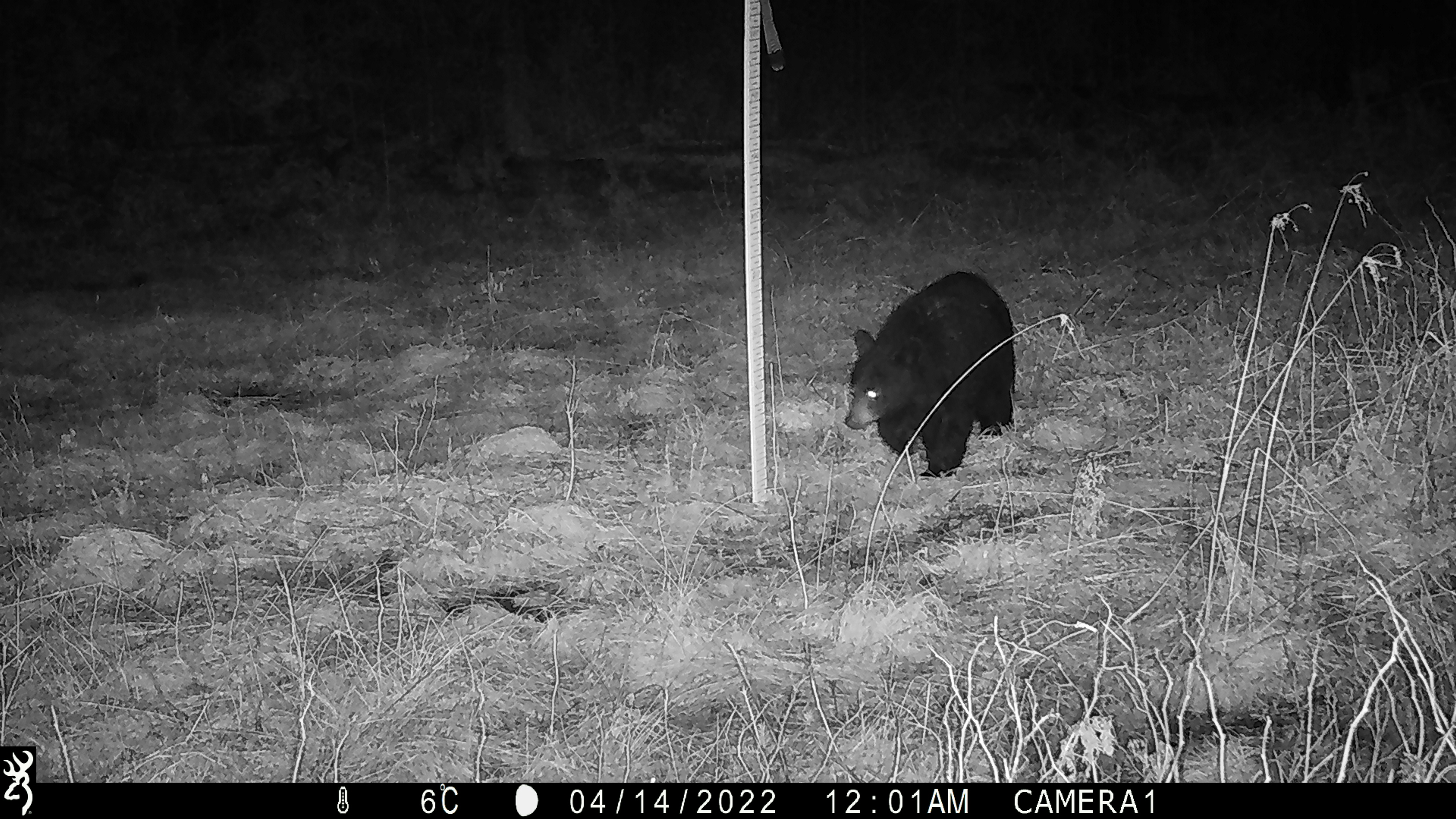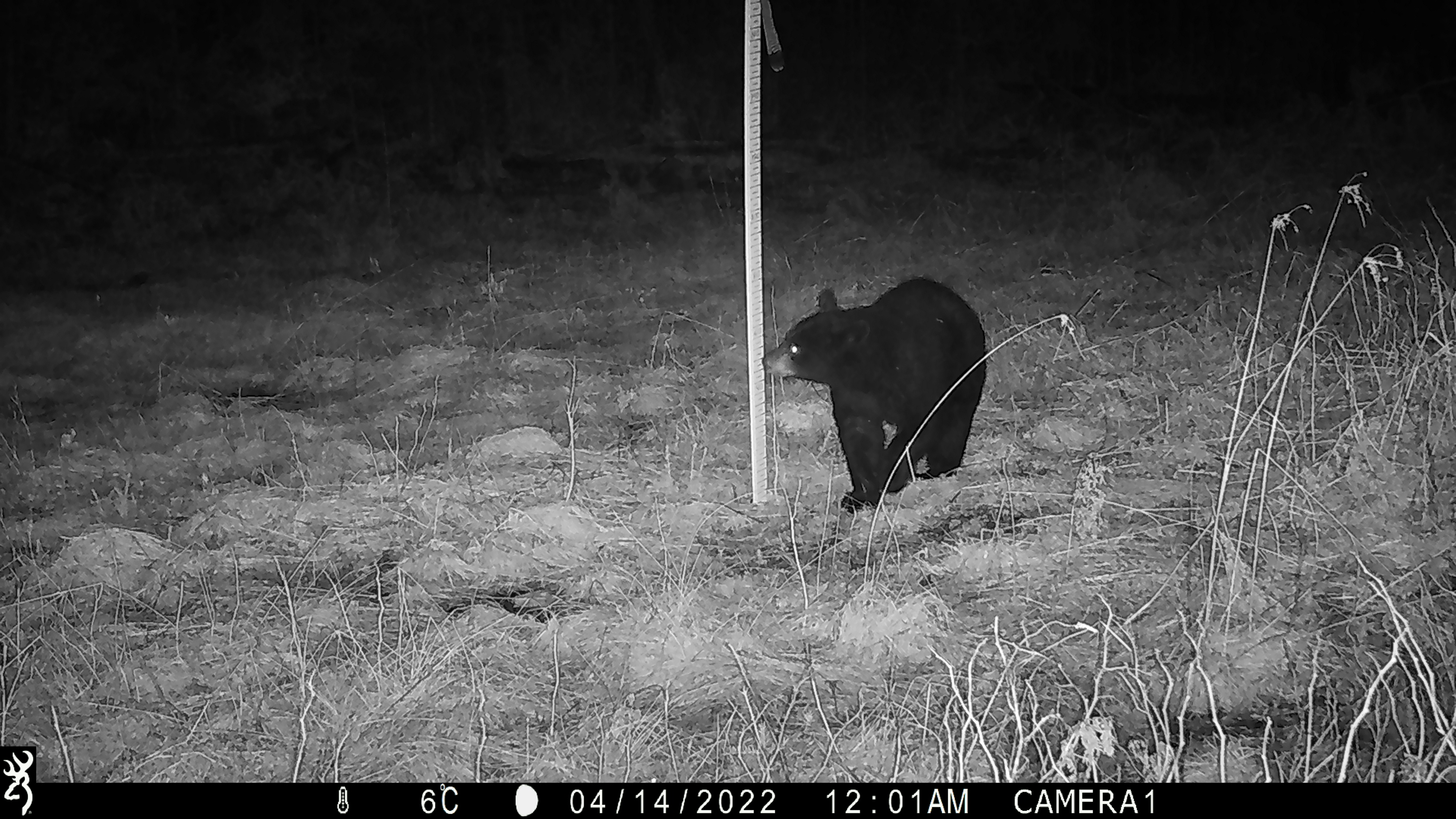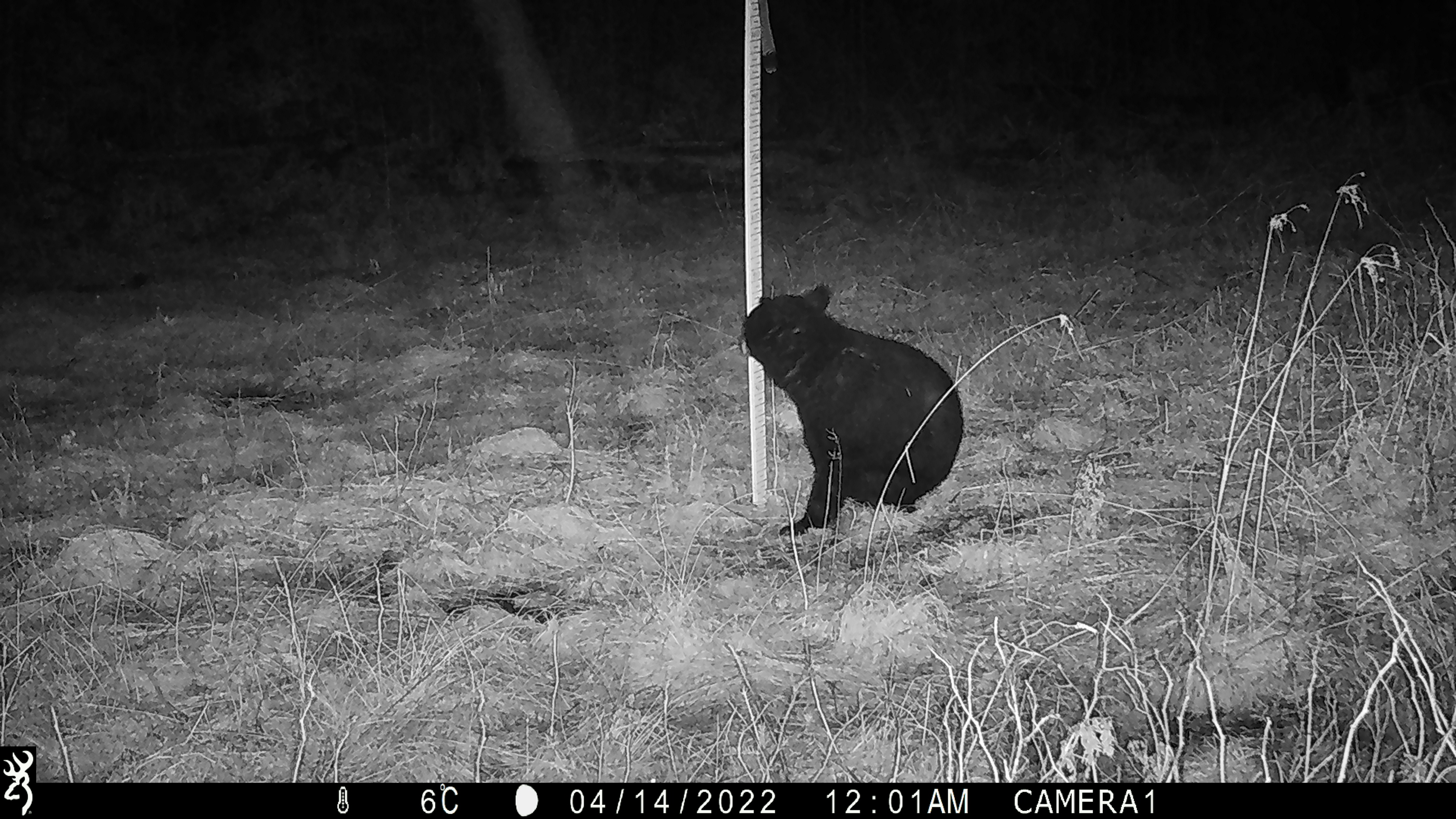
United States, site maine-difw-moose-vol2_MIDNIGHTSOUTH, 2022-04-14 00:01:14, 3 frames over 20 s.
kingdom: Animalia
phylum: Chordata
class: Mammalia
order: Carnivora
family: Ursidae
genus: Ursus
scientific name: Ursus americanus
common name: black bear